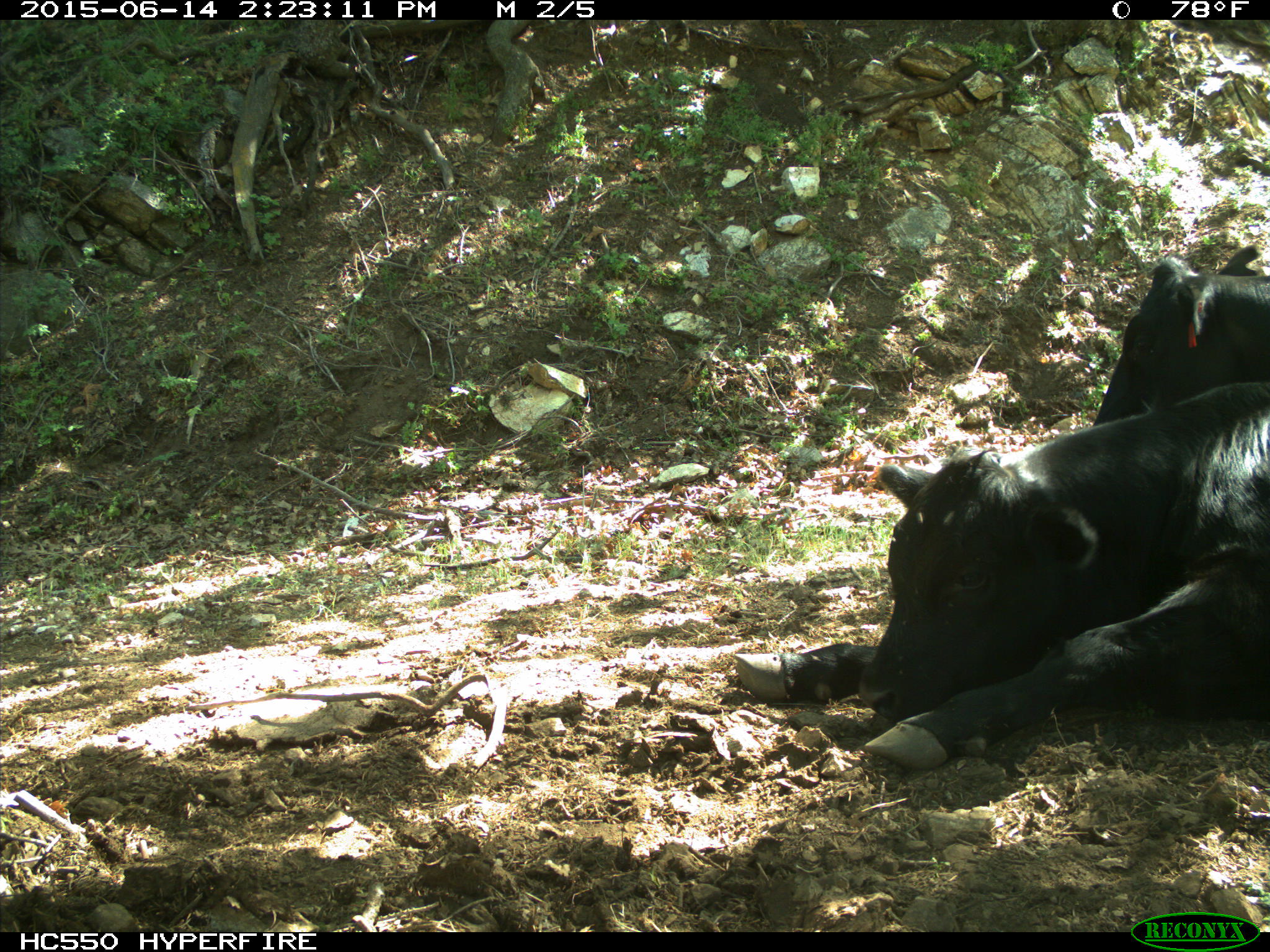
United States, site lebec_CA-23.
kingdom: Animalia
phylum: Chordata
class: Mammalia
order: Artiodactyla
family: Bovidae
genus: Bos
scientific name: Bos taurus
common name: domestic cow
Bos taurus (domestic cow).